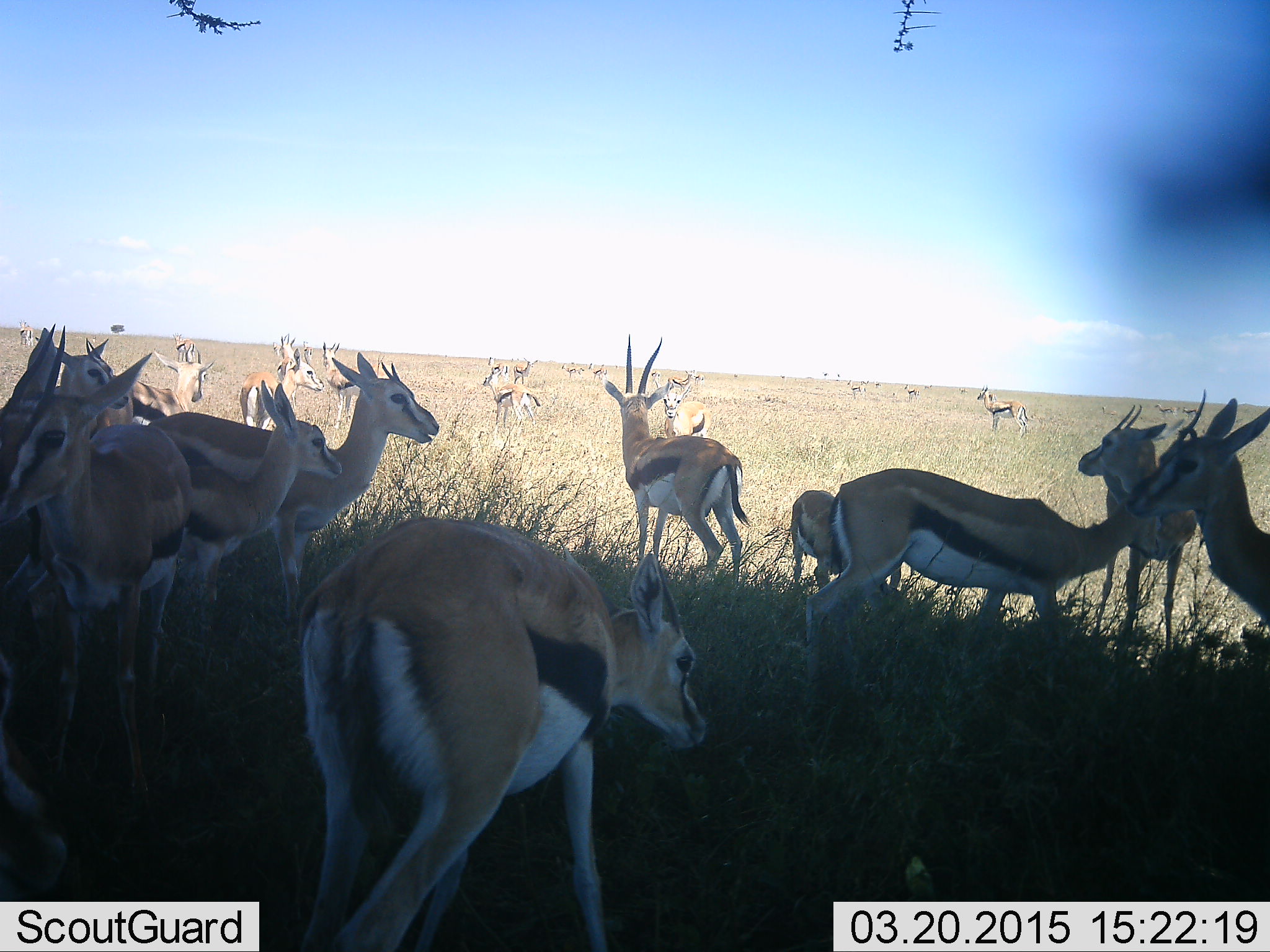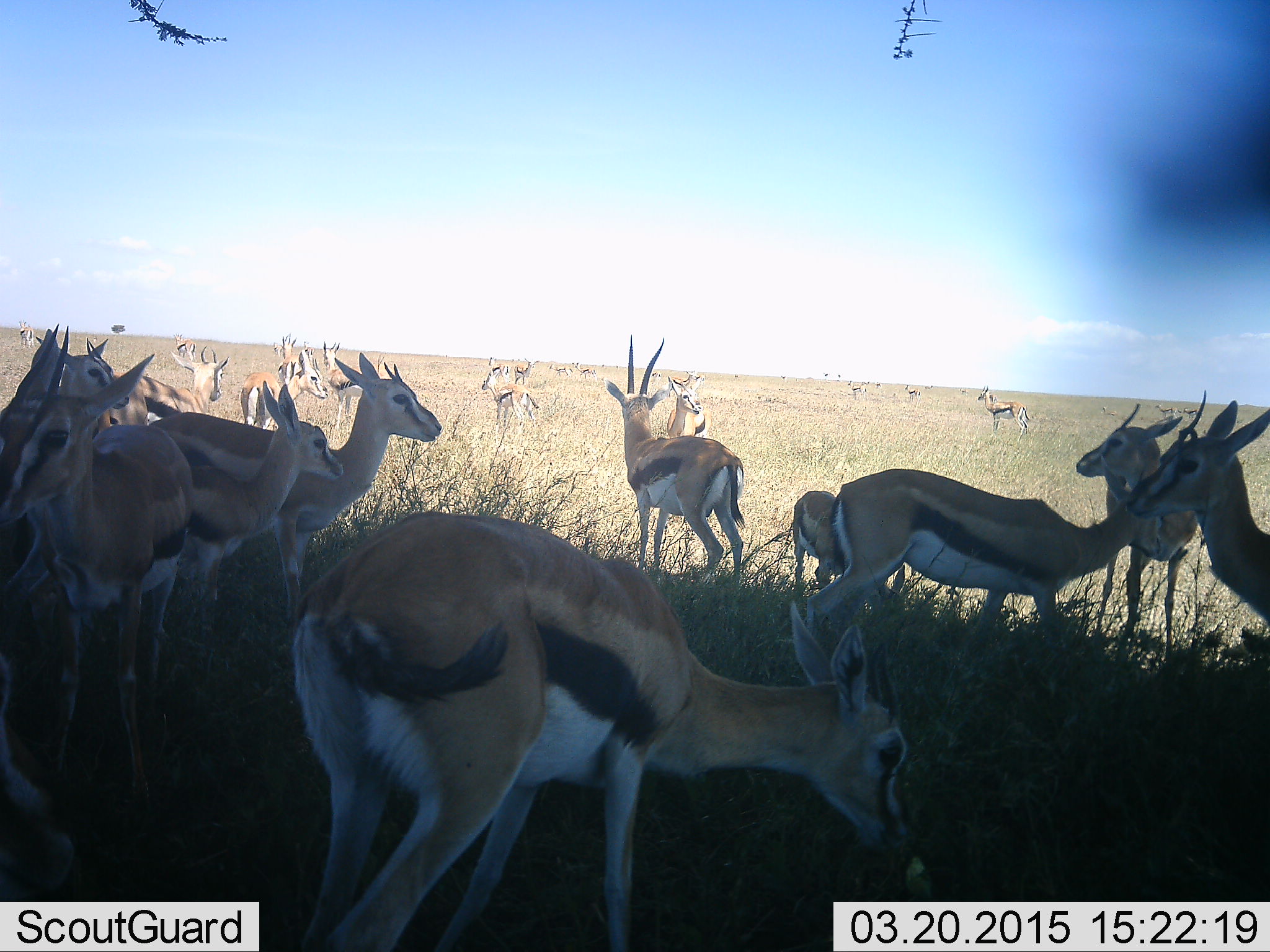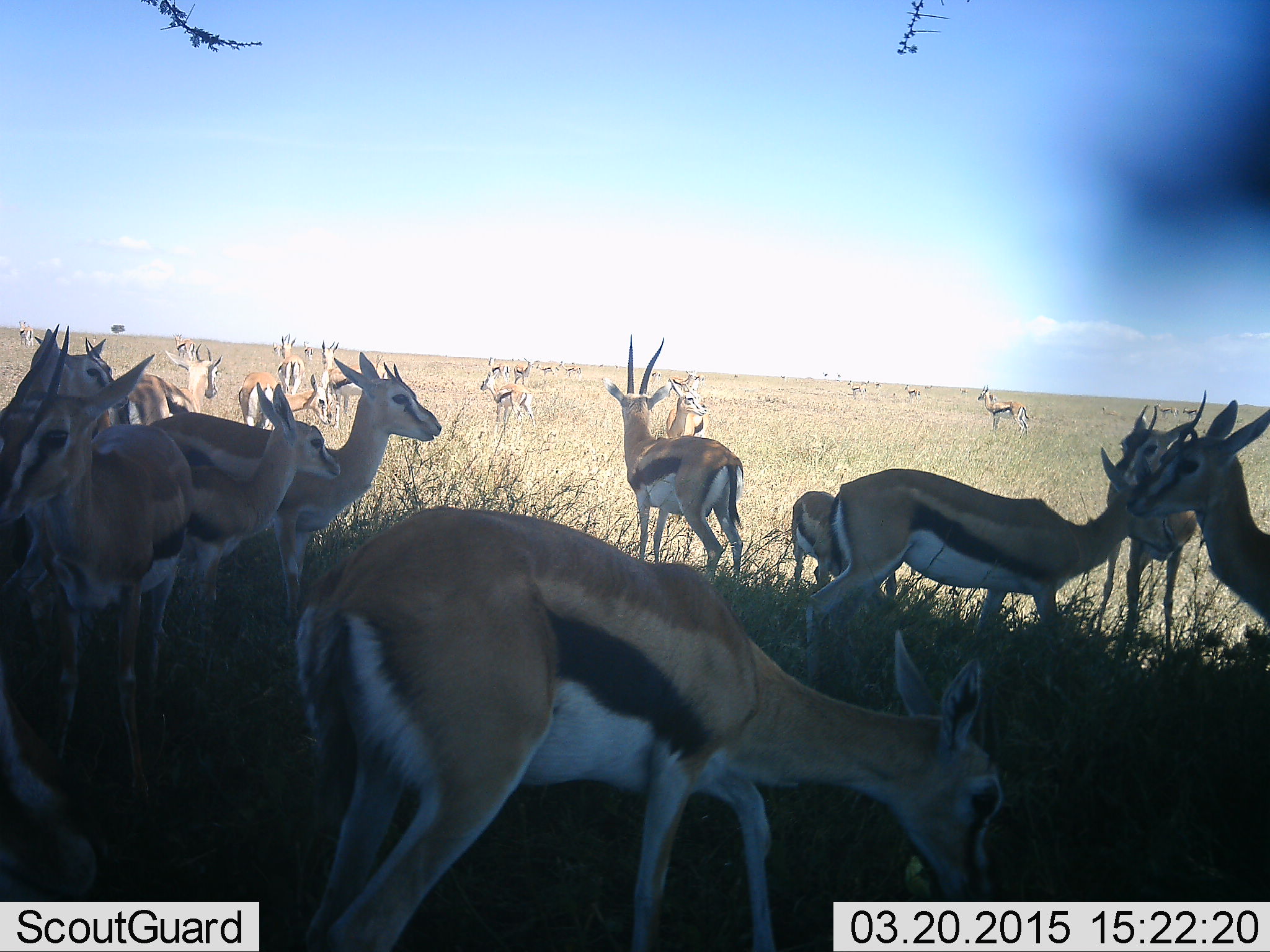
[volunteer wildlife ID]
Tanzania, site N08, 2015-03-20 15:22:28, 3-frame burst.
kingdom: Animalia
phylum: Chordata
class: Mammalia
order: Artiodactyla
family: Bovidae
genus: Eudorcas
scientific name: Eudorcas thomsonii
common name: thomson's gazelle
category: gazellethomsons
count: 11-50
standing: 100%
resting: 20%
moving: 50%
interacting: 10%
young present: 40%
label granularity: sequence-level